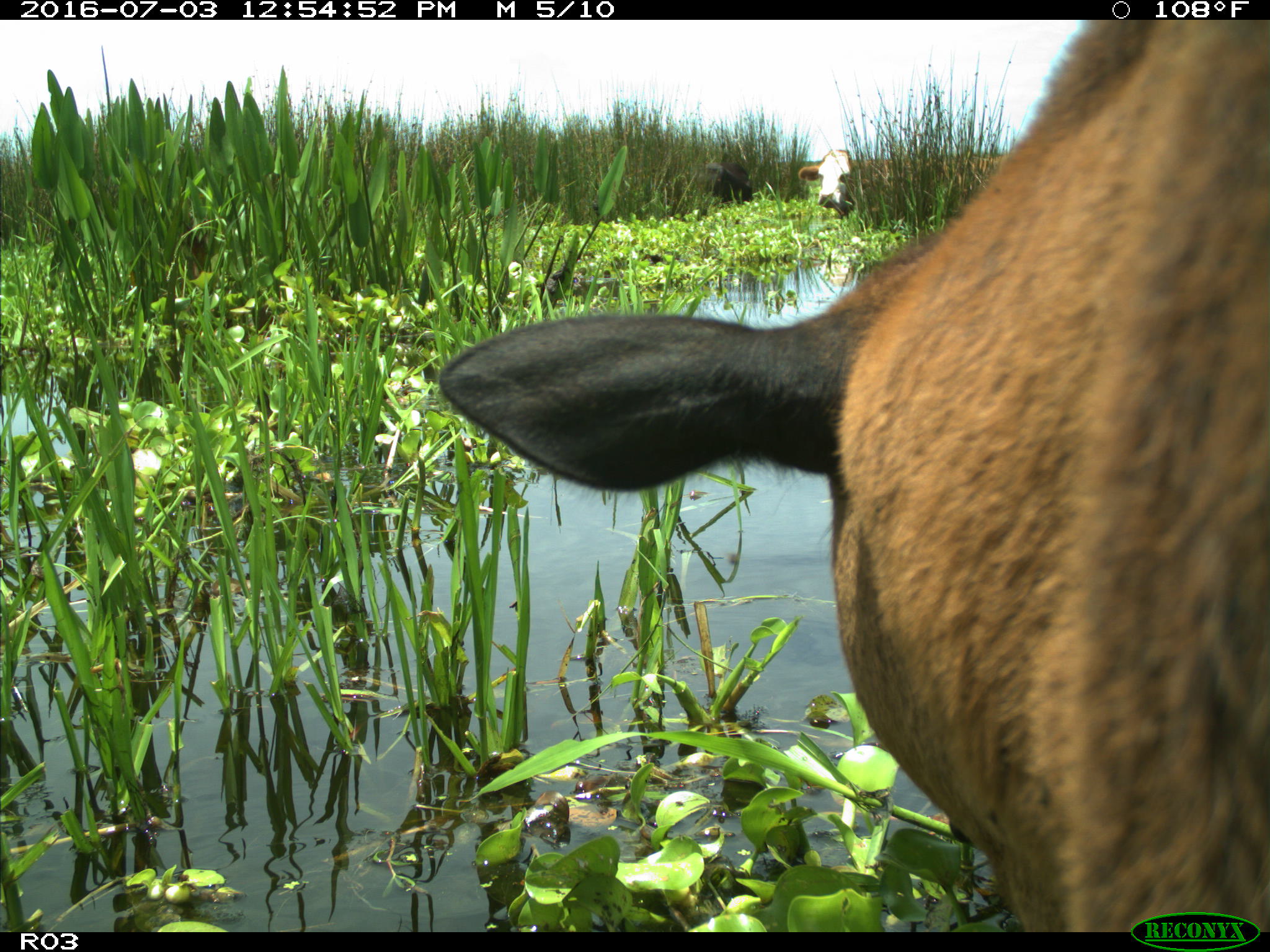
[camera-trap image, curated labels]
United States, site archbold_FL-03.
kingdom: Animalia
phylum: Chordata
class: Mammalia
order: Artiodactyla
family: Bovidae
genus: Bos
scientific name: Bos taurus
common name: domestic cow